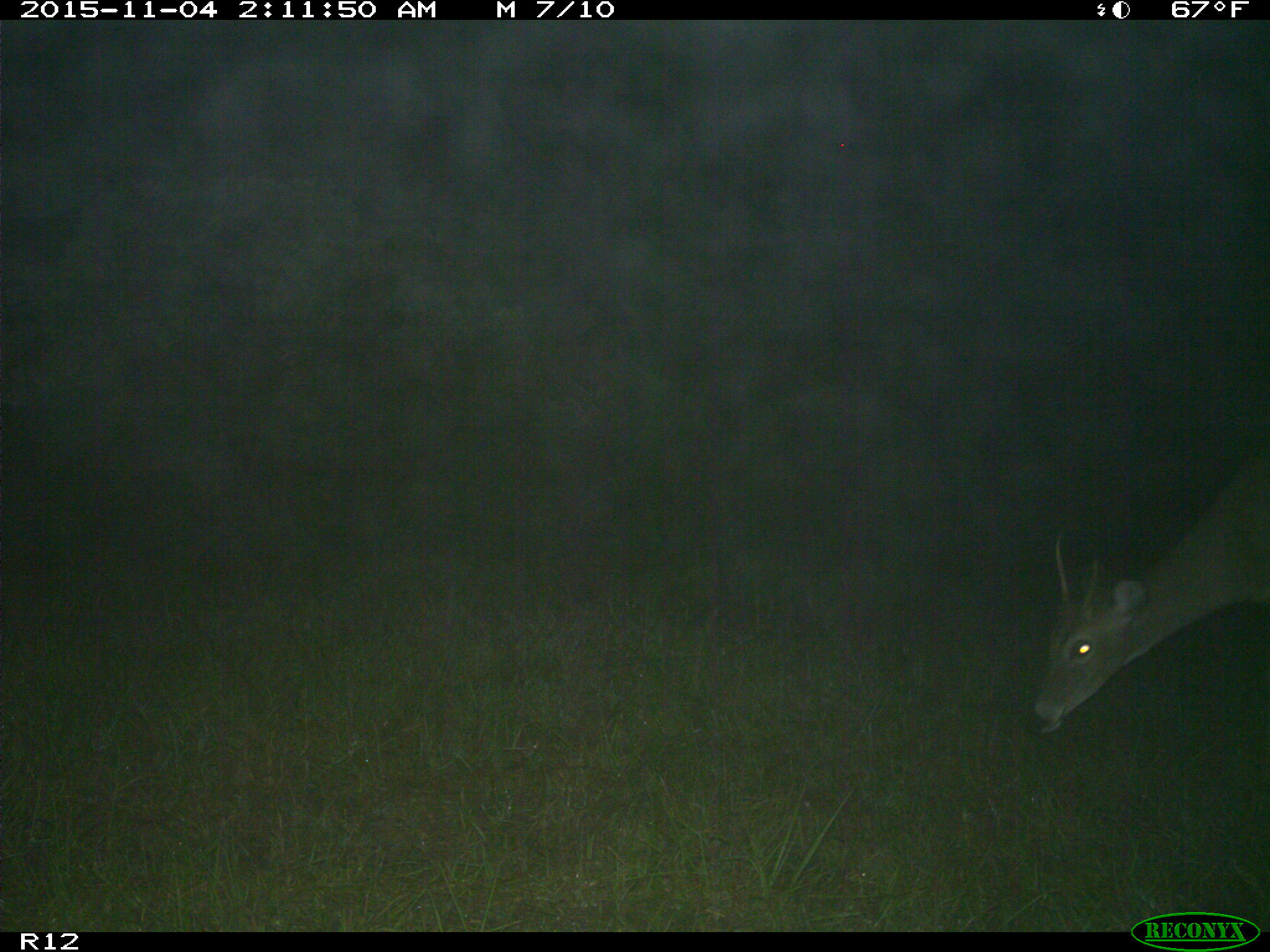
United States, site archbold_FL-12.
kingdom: Animalia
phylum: Chordata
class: Mammalia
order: Artiodactyla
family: Cervidae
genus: Odocoileus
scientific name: Odocoileus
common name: deer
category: unidentified deer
Unidentified deer (deer) (Odocoileus).